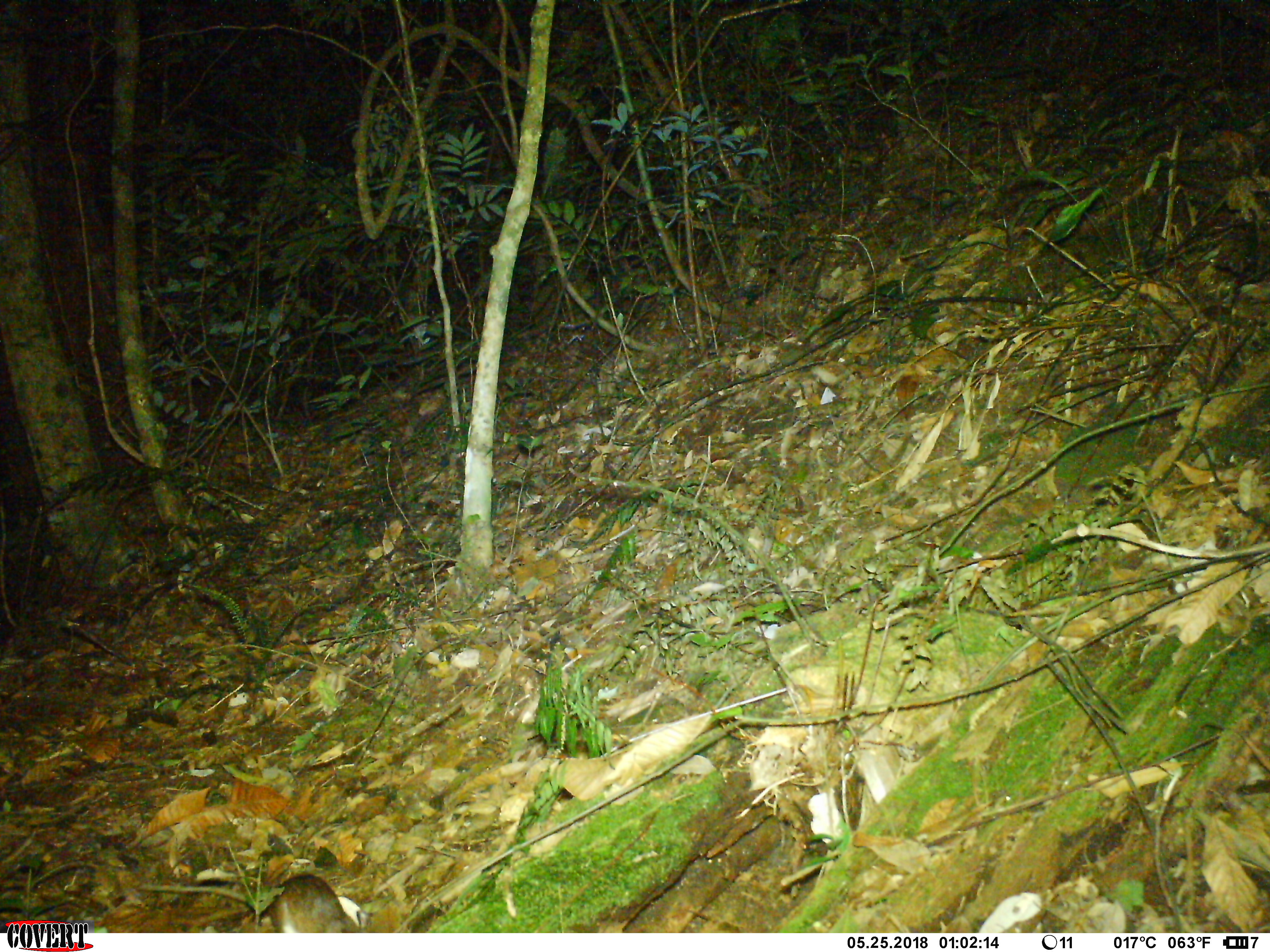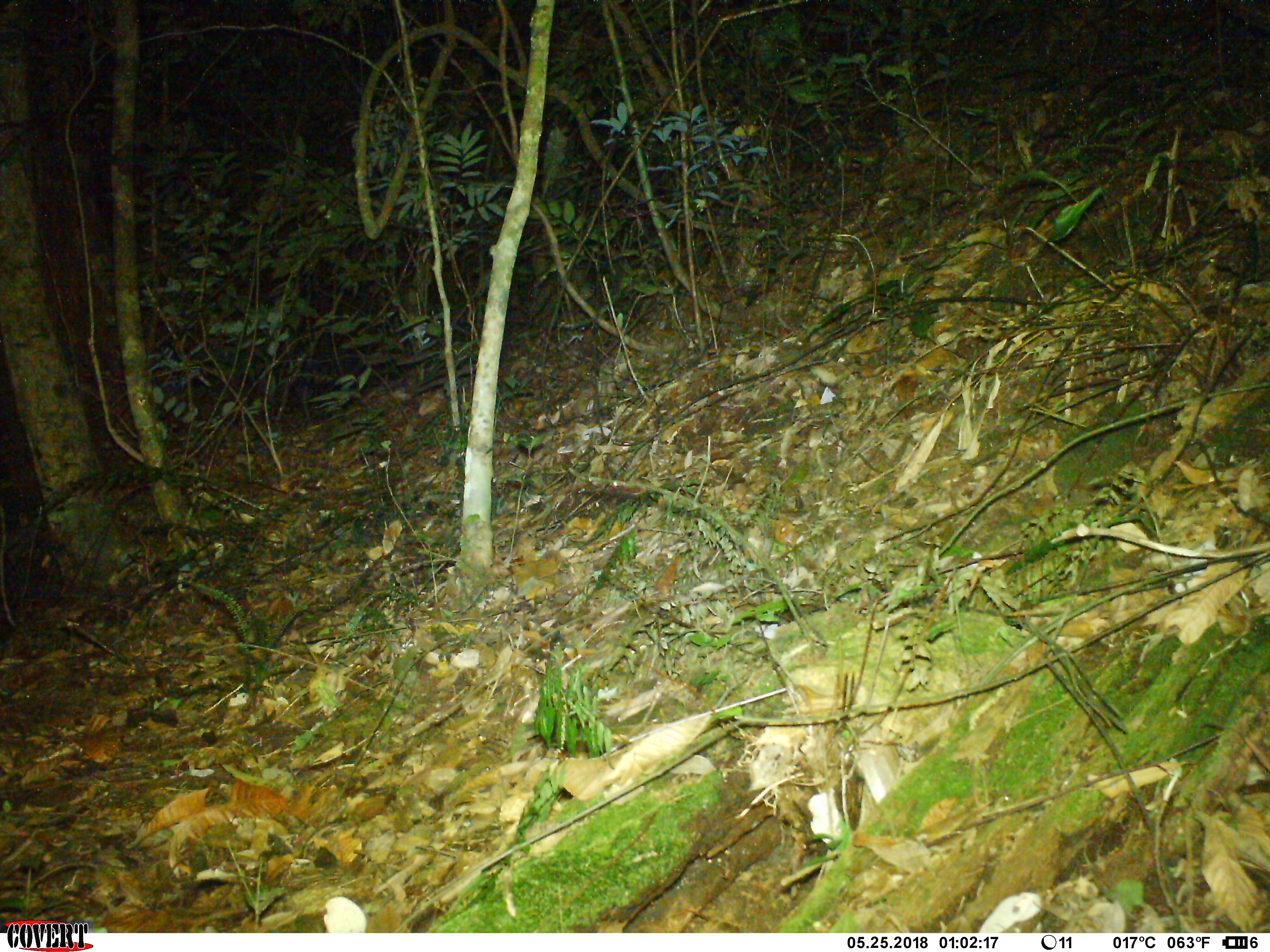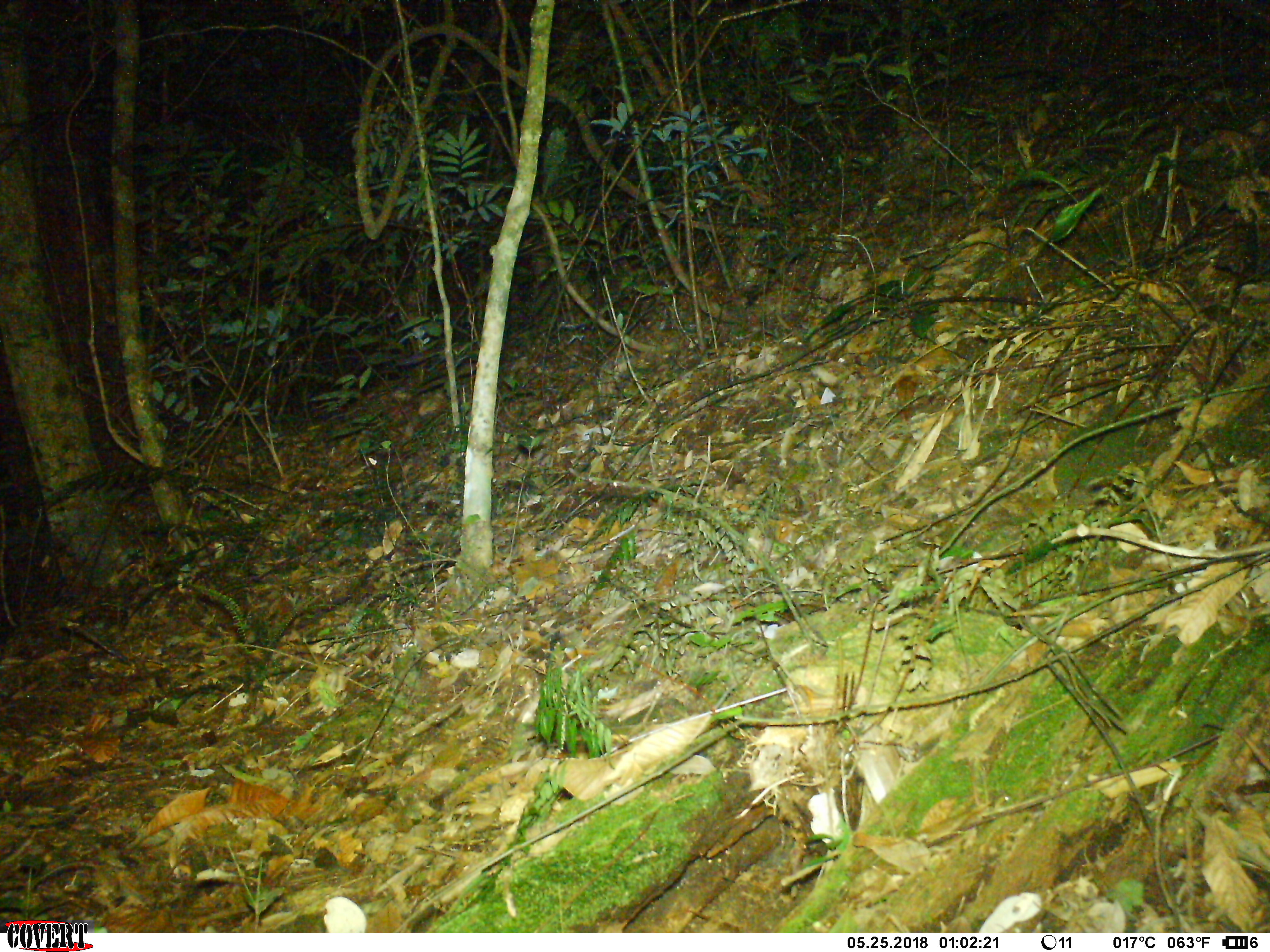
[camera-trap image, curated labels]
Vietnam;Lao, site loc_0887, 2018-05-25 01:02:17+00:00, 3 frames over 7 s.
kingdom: Animalia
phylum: Chordata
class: Mammalia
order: Rodentia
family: Muridae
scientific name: Muridae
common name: old-world mice and rats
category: unidentified murid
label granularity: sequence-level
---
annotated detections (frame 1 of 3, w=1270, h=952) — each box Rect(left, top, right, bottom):
unidentified murid: Rect(136, 872, 360, 933)